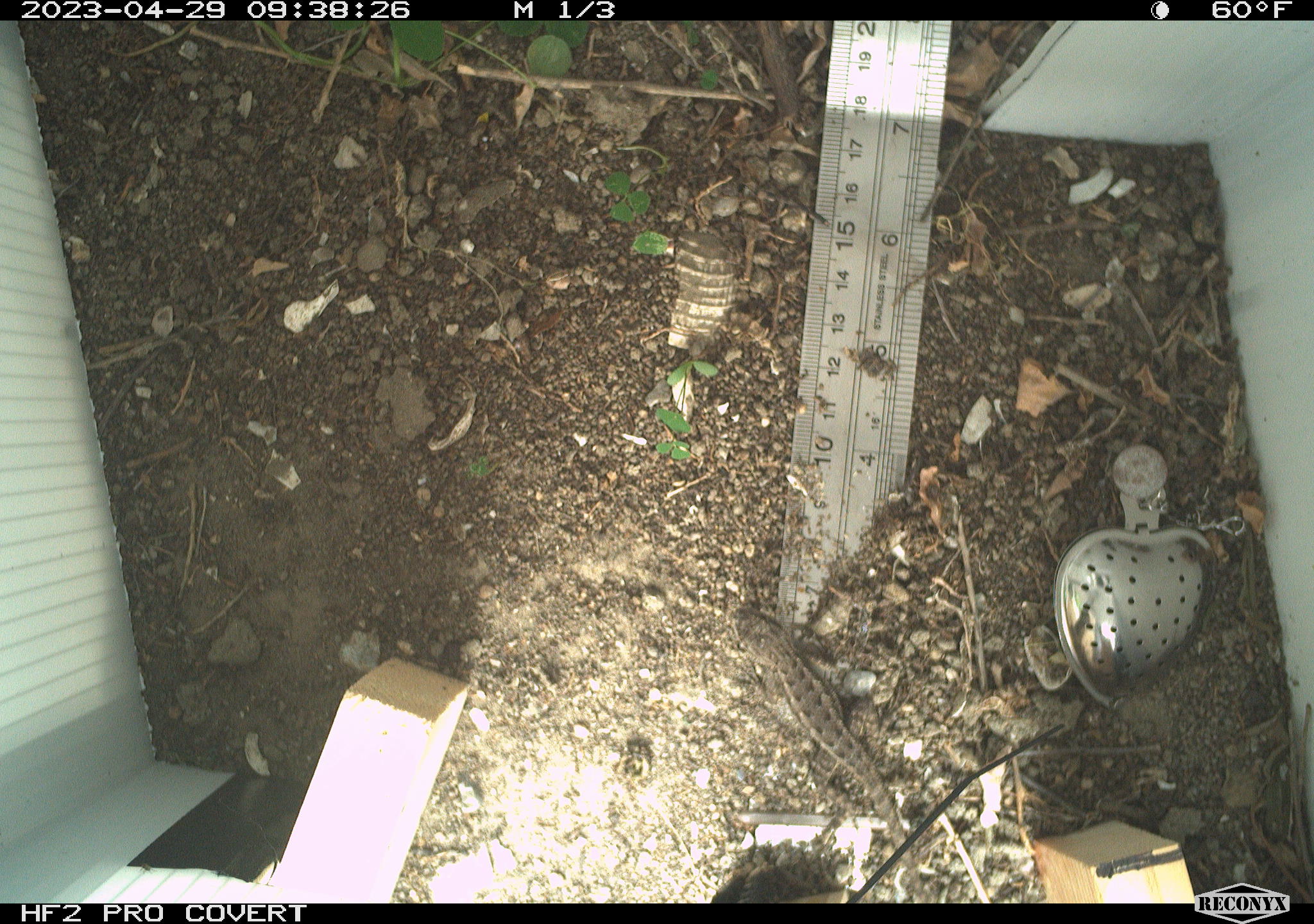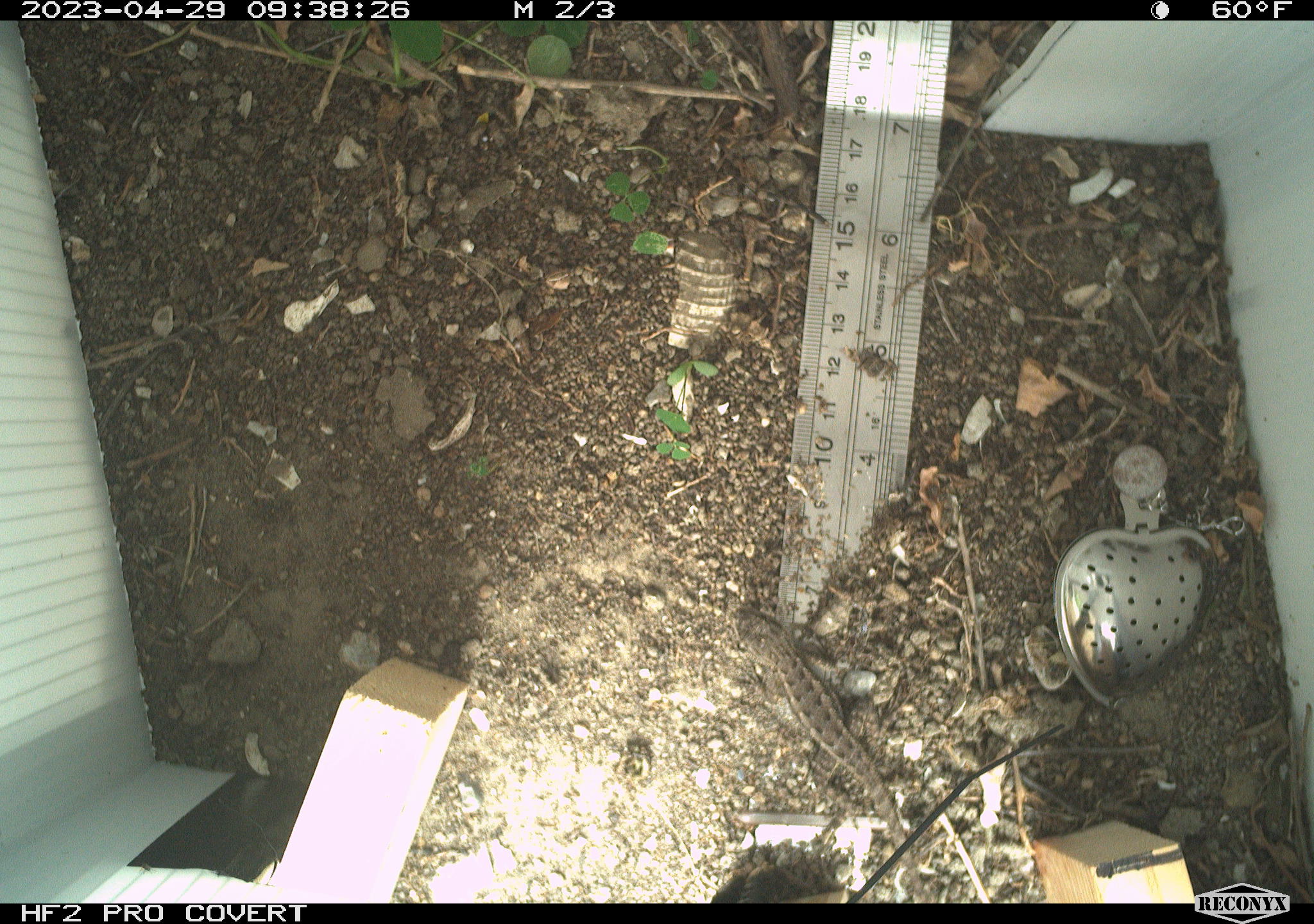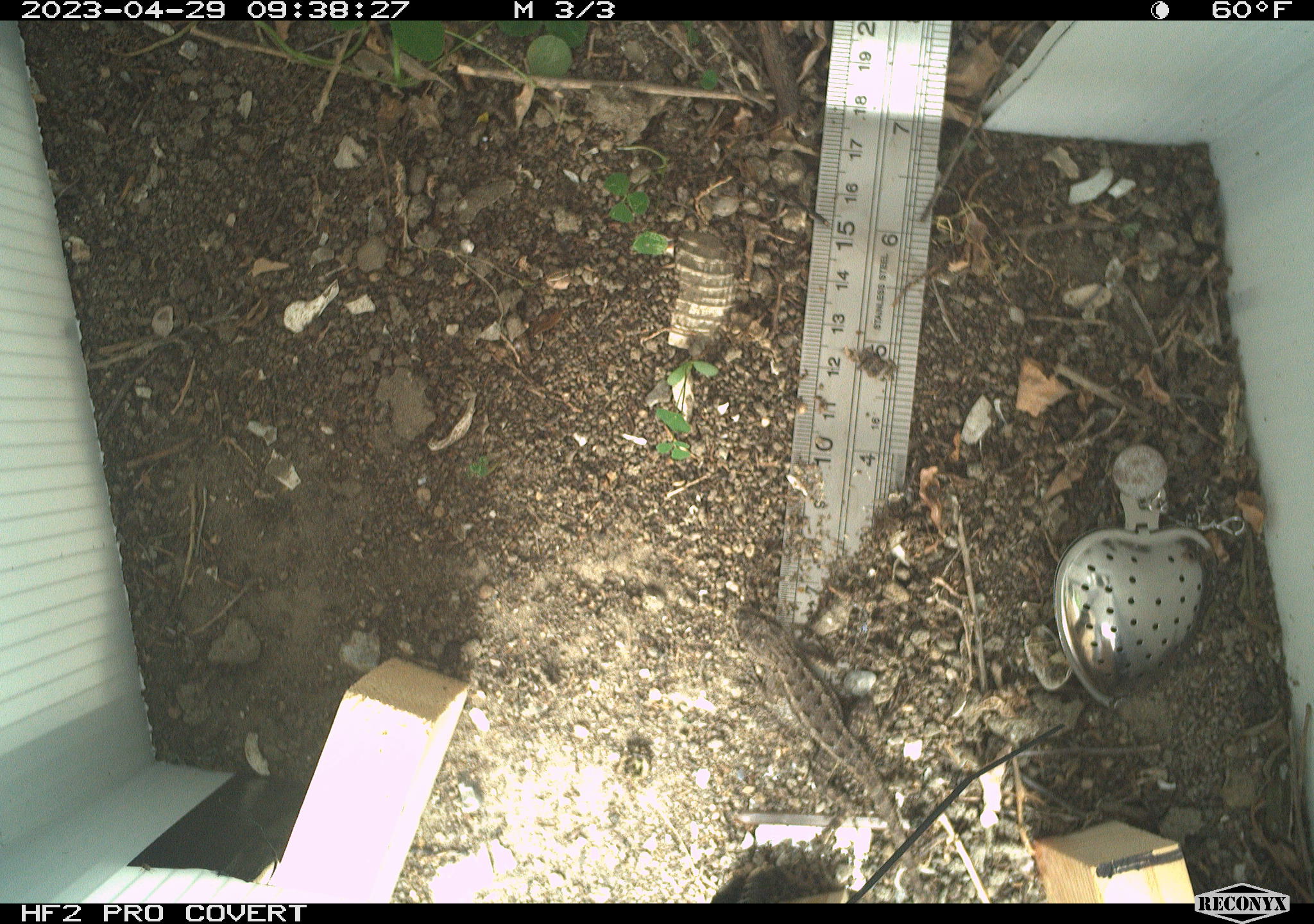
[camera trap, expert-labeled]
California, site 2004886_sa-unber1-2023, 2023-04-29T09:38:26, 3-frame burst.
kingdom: Animalia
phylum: Chordata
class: Reptilia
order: Squamata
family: Phrynosomatidae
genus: Sceloporus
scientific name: Sceloporus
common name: spiny lizards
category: sceloporus species